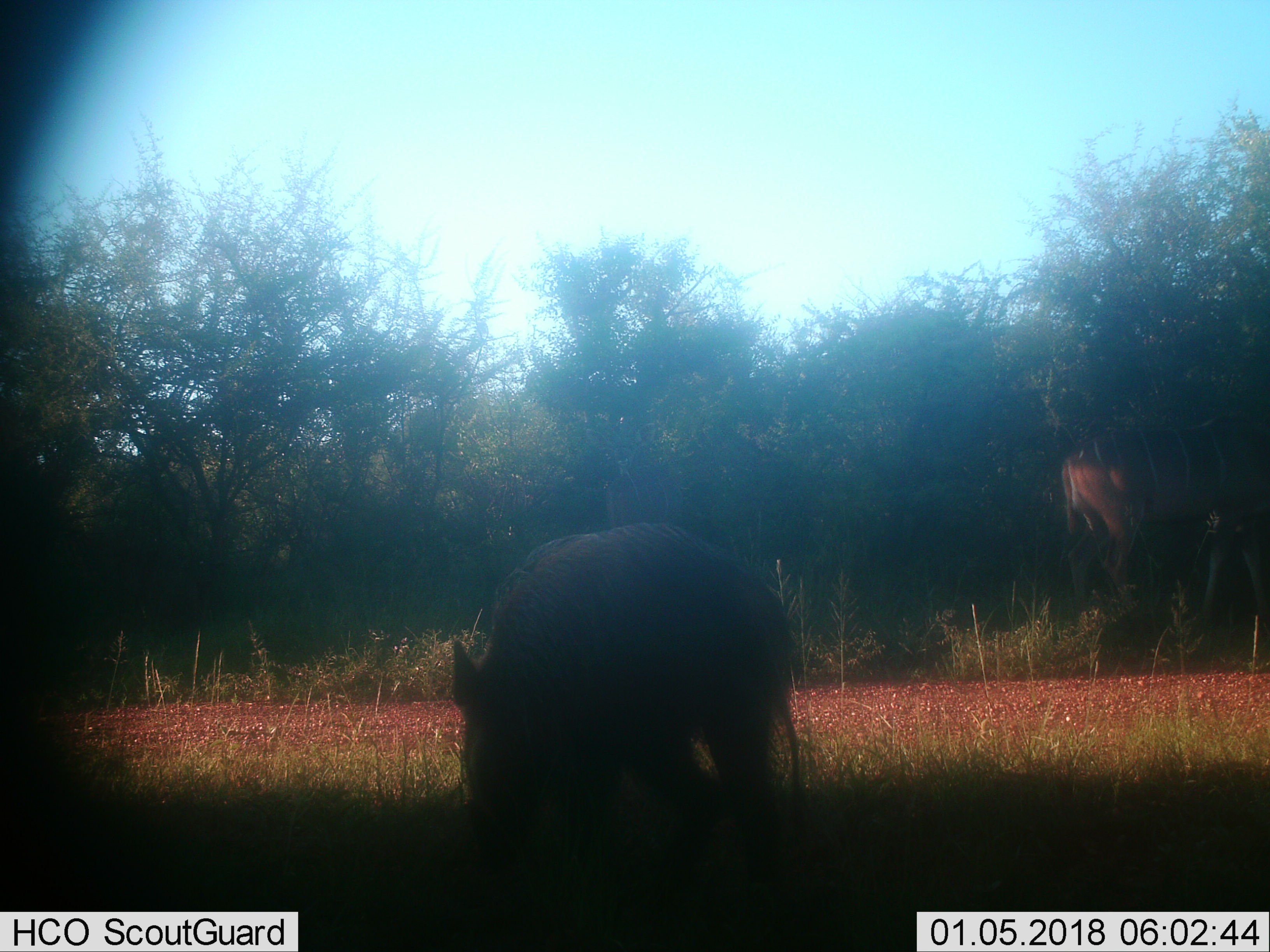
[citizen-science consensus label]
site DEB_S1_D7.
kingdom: Animalia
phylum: Chordata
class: Mammalia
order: Artiodactyla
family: Bovidae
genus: Tragelaphus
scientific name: Tragelaphus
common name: kudu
Kudu (Tragelaphus), count 1. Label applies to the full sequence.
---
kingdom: Animalia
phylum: Chordata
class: Mammalia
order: Artiodactyla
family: Suidae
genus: Phacochoerus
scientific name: Phacochoerus africanus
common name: warthog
Warthog (Phacochoerus africanus), count 1. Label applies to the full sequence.